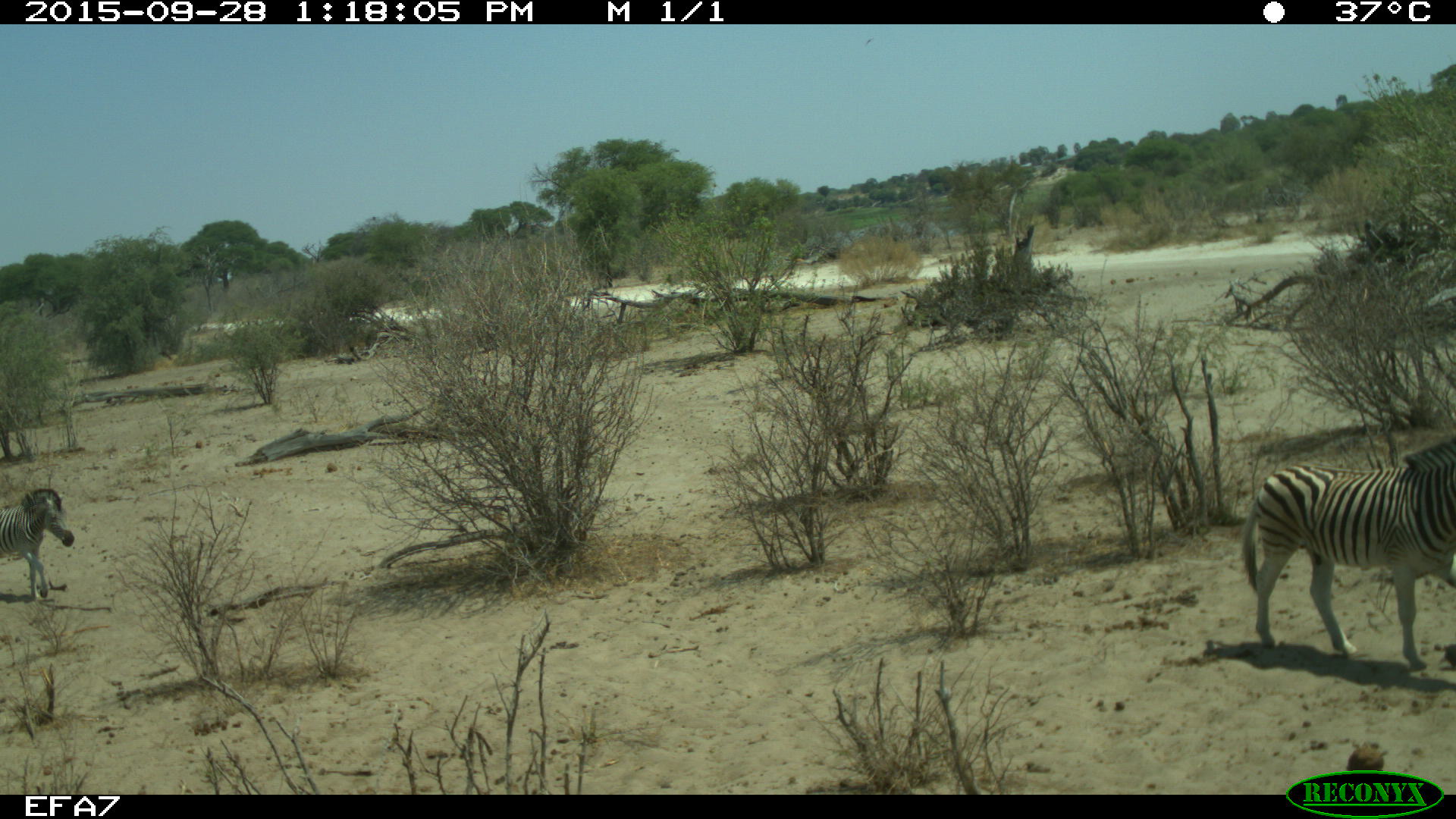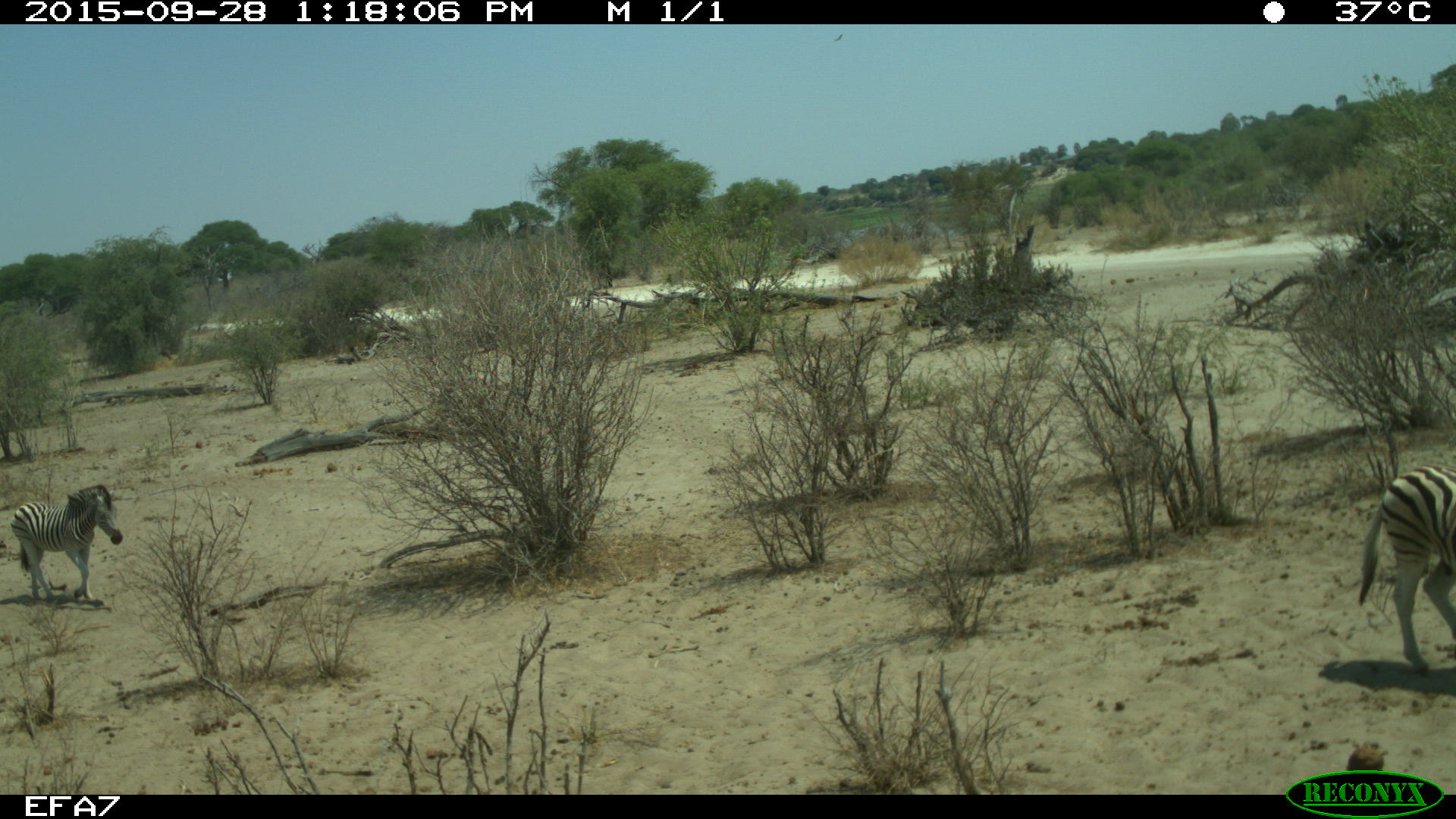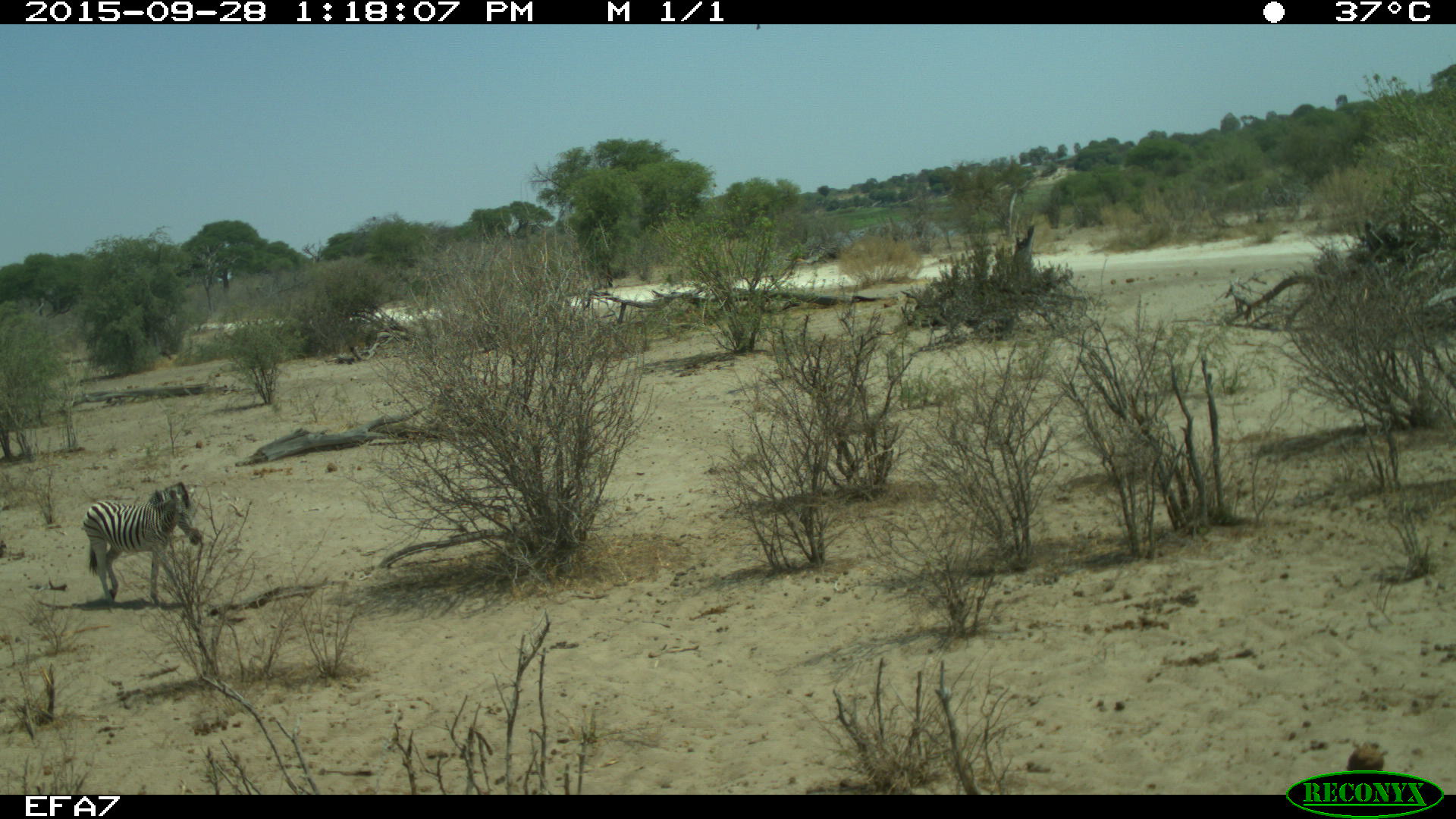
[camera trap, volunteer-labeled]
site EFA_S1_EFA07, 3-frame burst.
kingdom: Animalia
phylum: Chordata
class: Mammalia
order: Perissodactyla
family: Equidae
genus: Equus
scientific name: Equus quagga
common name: plains zebra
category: zebraplains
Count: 2.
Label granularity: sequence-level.